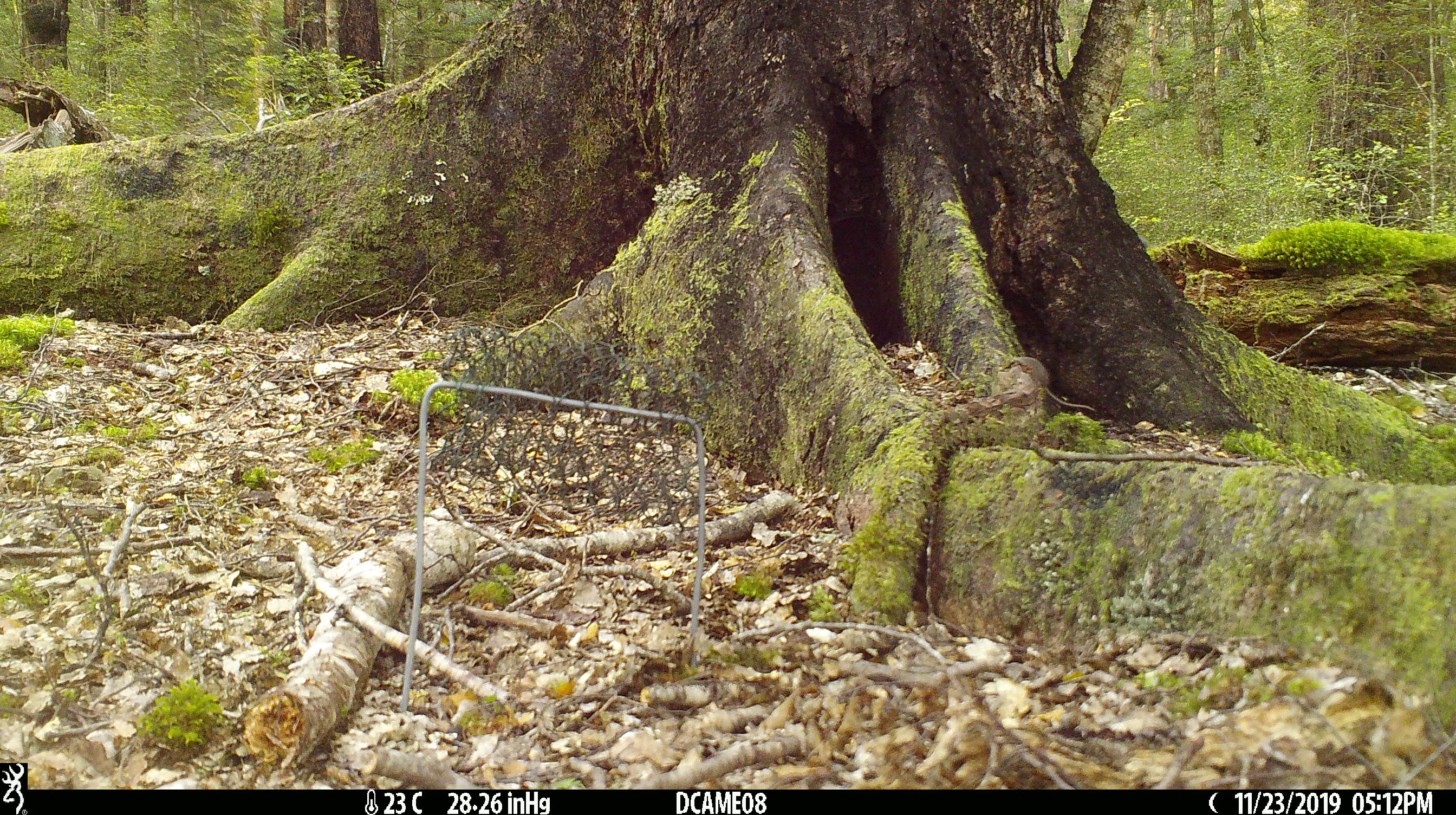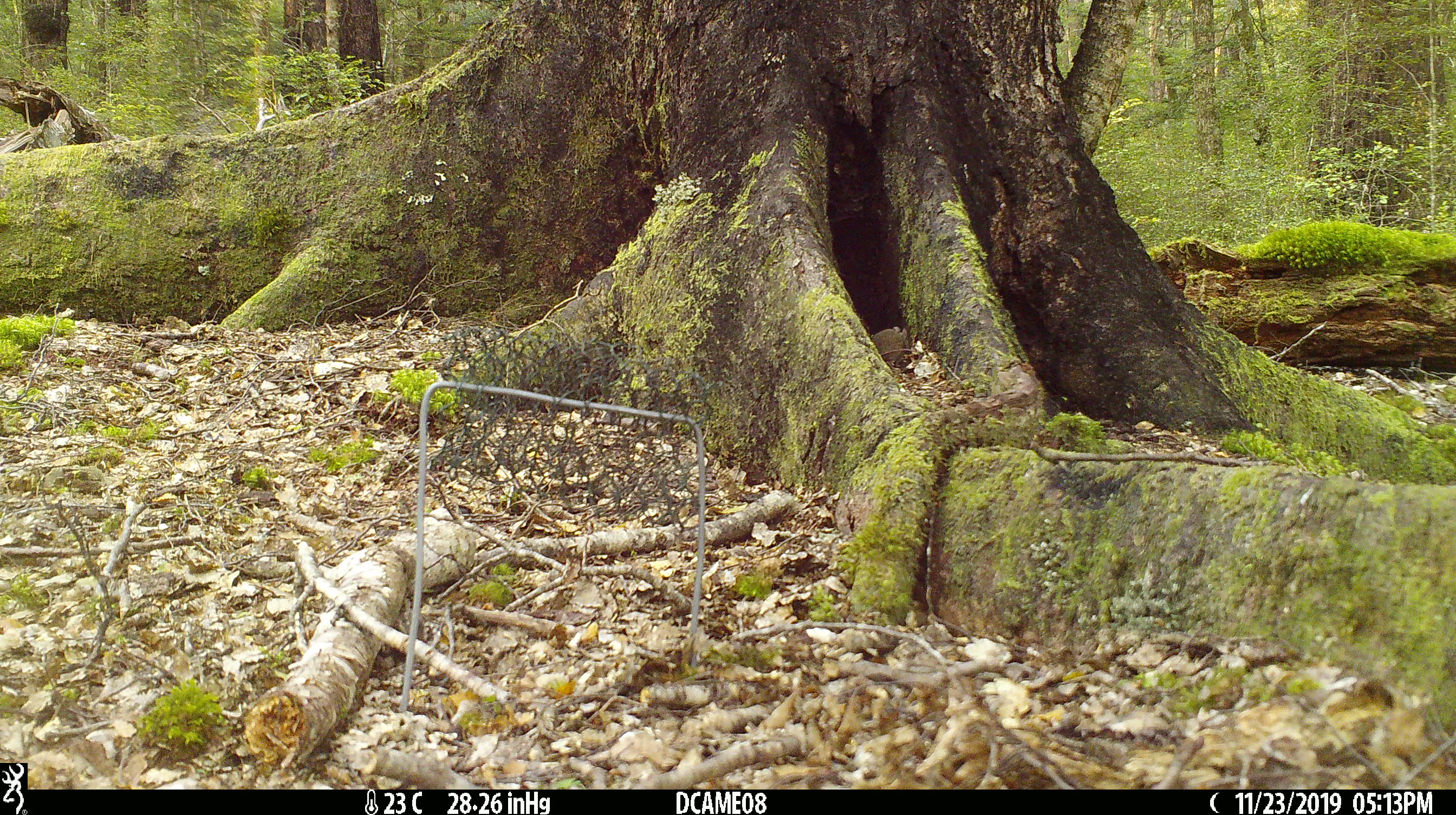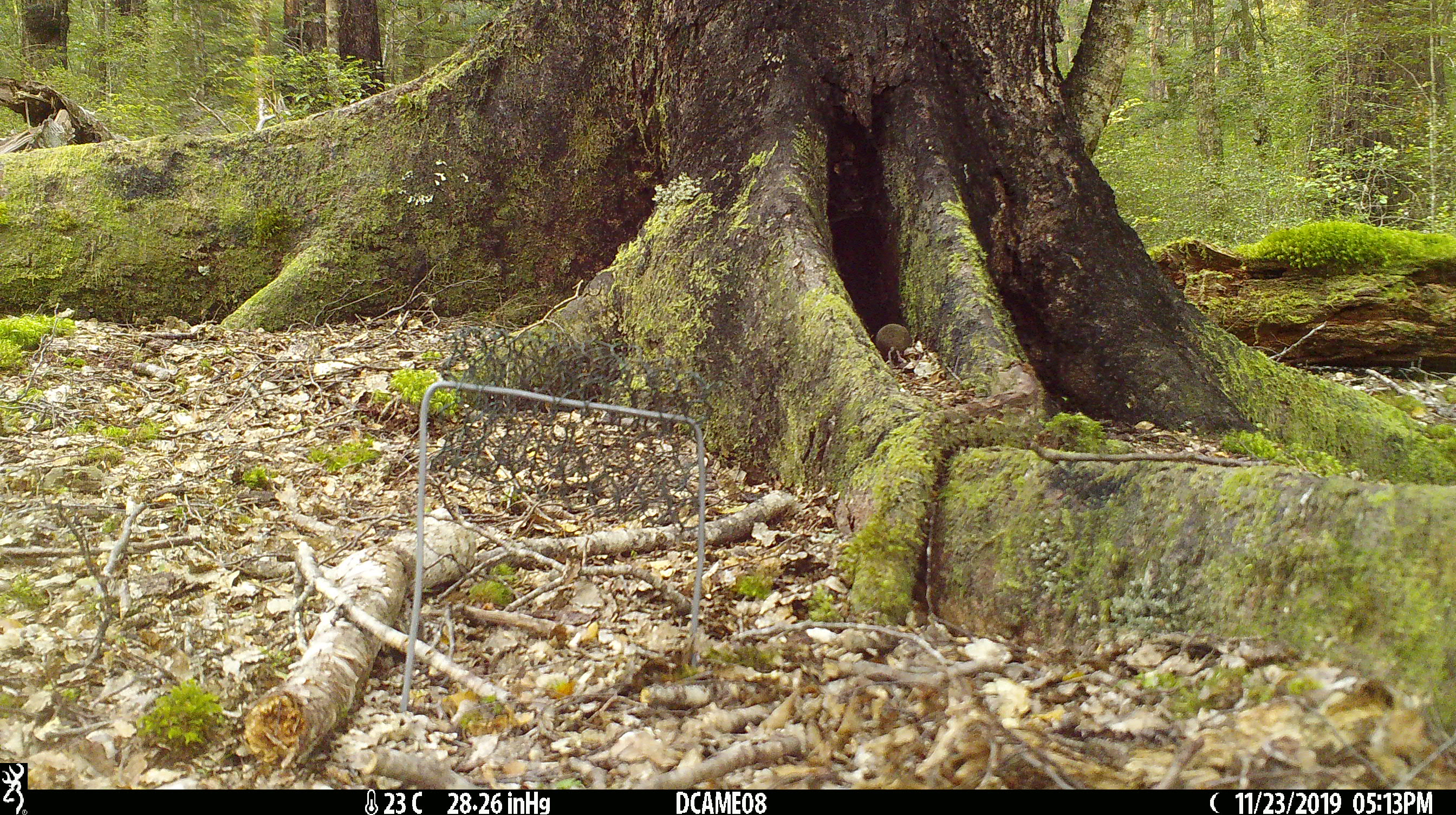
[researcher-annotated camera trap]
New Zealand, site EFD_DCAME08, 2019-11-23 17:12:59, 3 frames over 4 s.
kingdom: Animalia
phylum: Chordata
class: Mammalia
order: Rodentia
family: Muridae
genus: Mus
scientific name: Mus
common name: mouse